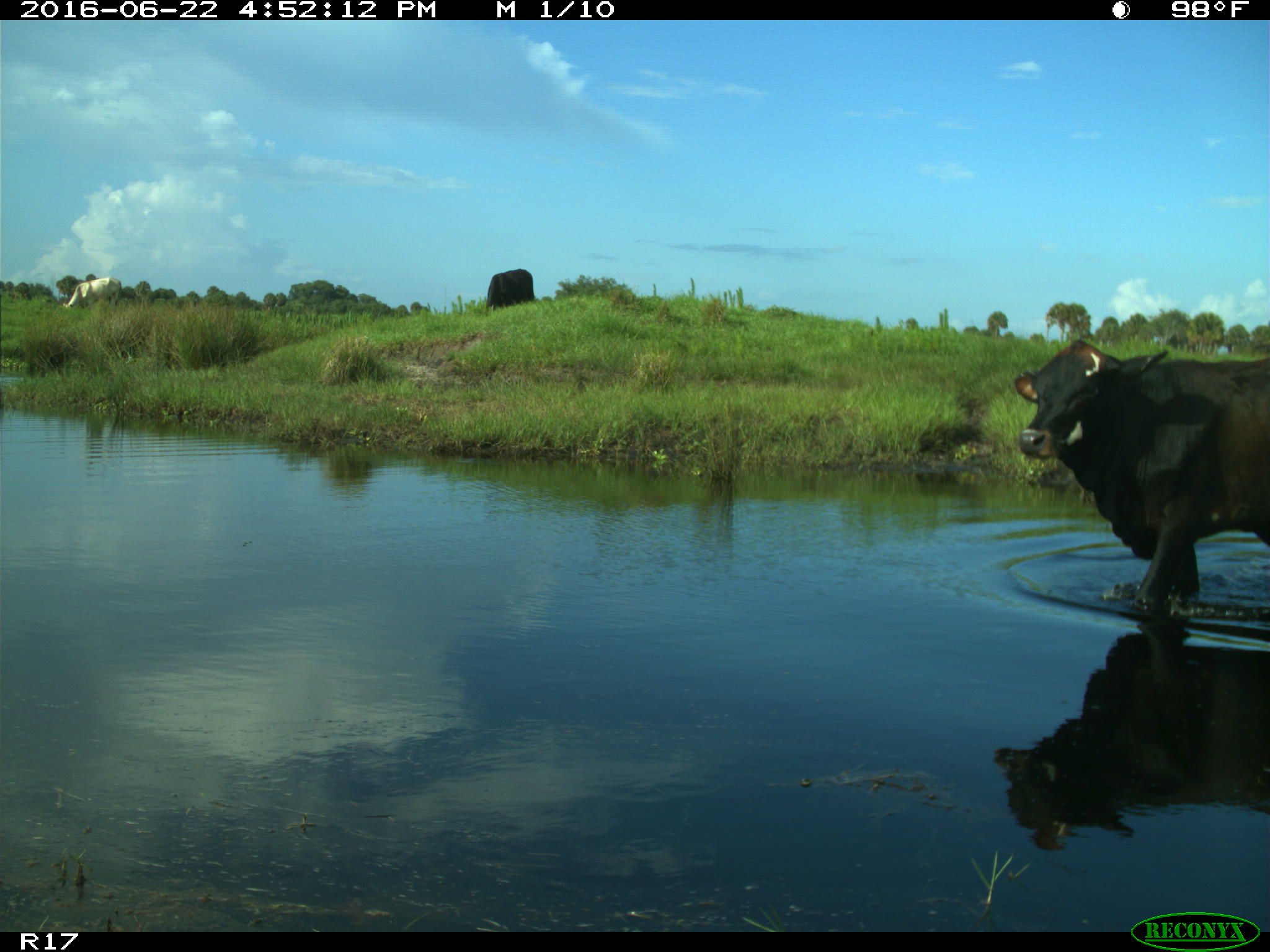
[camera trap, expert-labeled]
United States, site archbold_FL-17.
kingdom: Animalia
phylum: Chordata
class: Mammalia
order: Artiodactyla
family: Bovidae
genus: Bos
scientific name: Bos taurus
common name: domestic cow